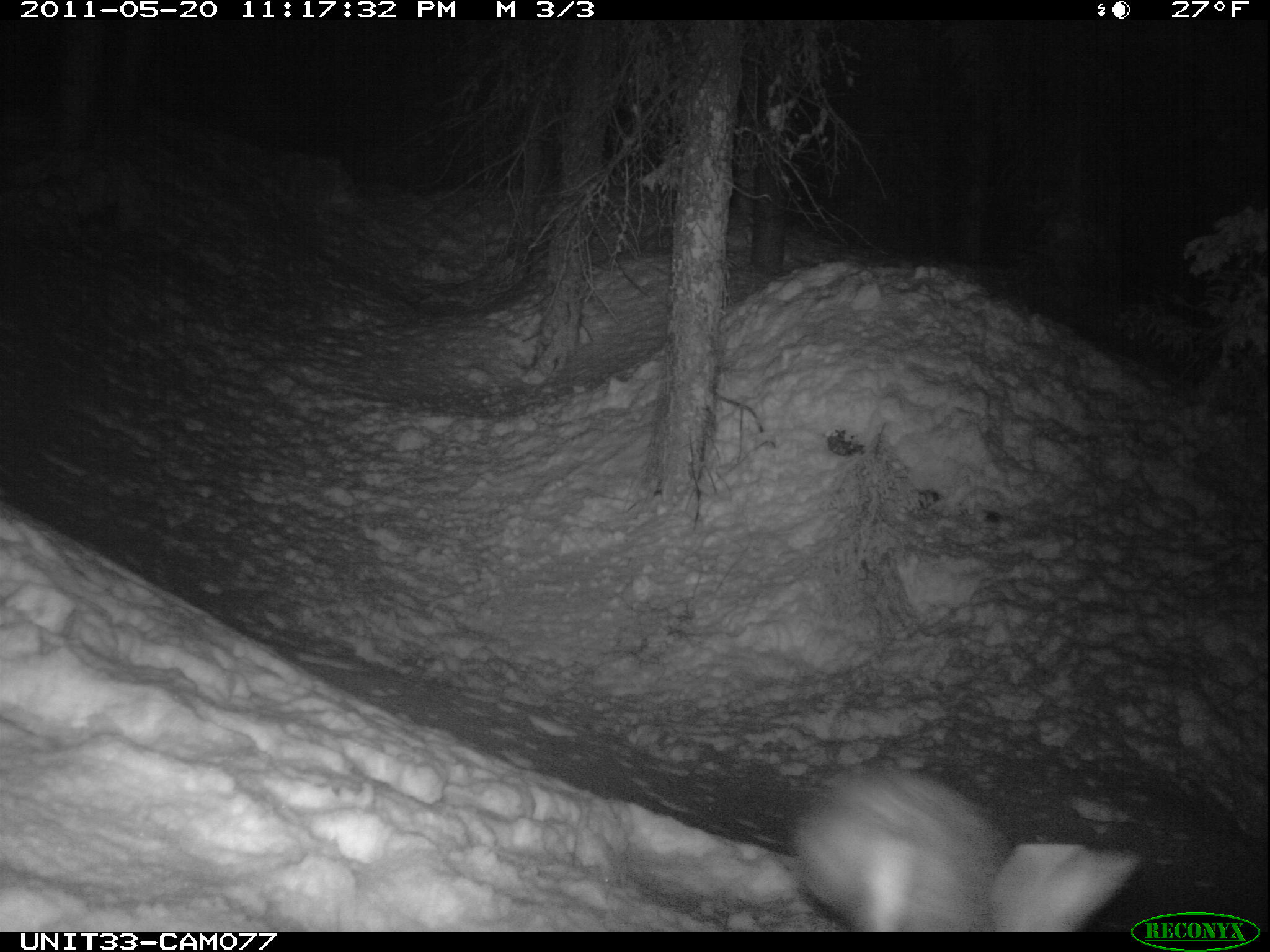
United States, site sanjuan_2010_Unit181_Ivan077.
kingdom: Animalia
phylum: Chordata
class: Mammalia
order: Lagomorpha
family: Leporidae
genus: Lepus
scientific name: Lepus americanus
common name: snowshoe hare